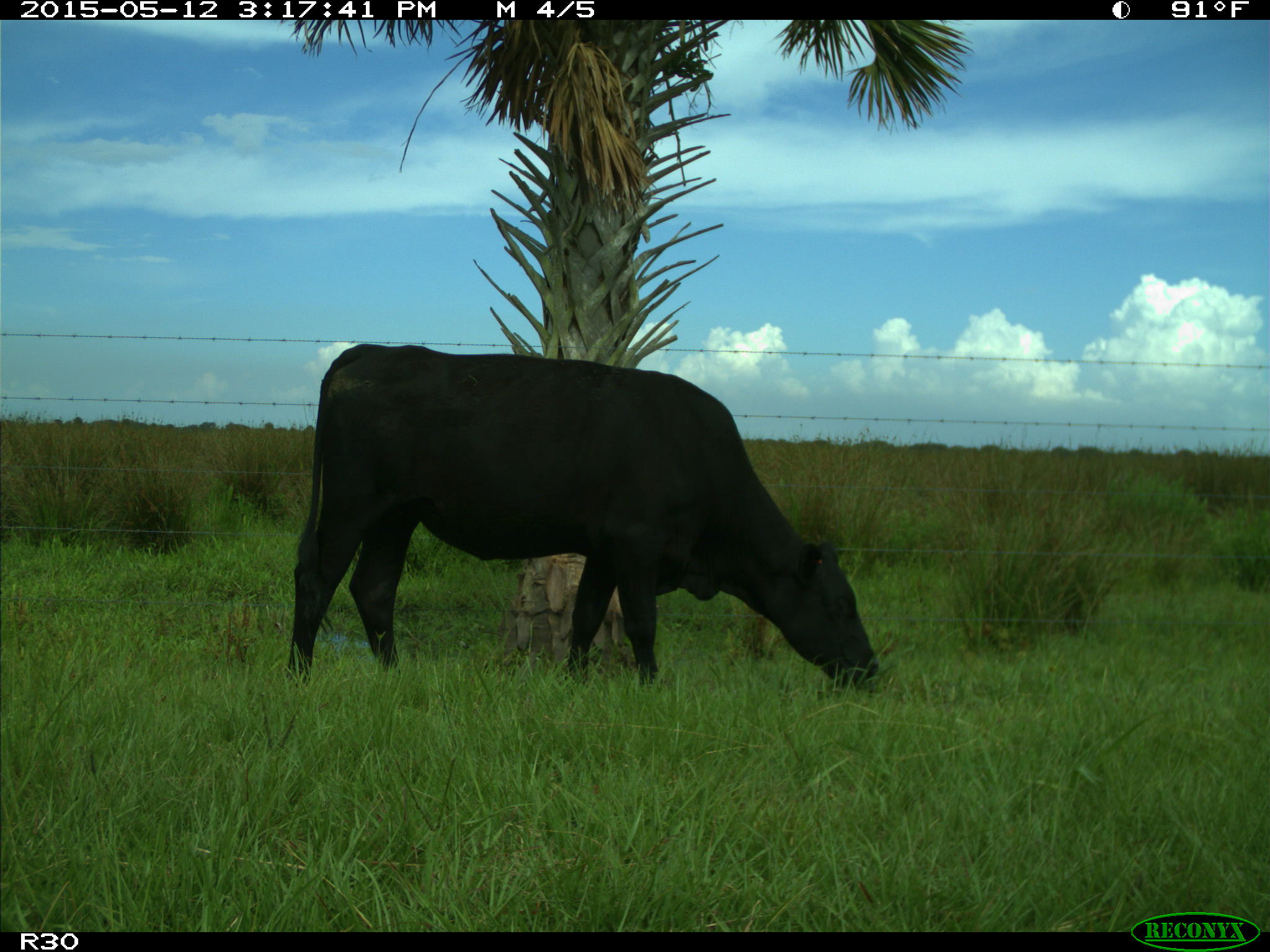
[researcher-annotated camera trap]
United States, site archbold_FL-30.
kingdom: Animalia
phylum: Chordata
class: Mammalia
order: Artiodactyla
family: Bovidae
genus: Bos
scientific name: Bos taurus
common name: domestic cow